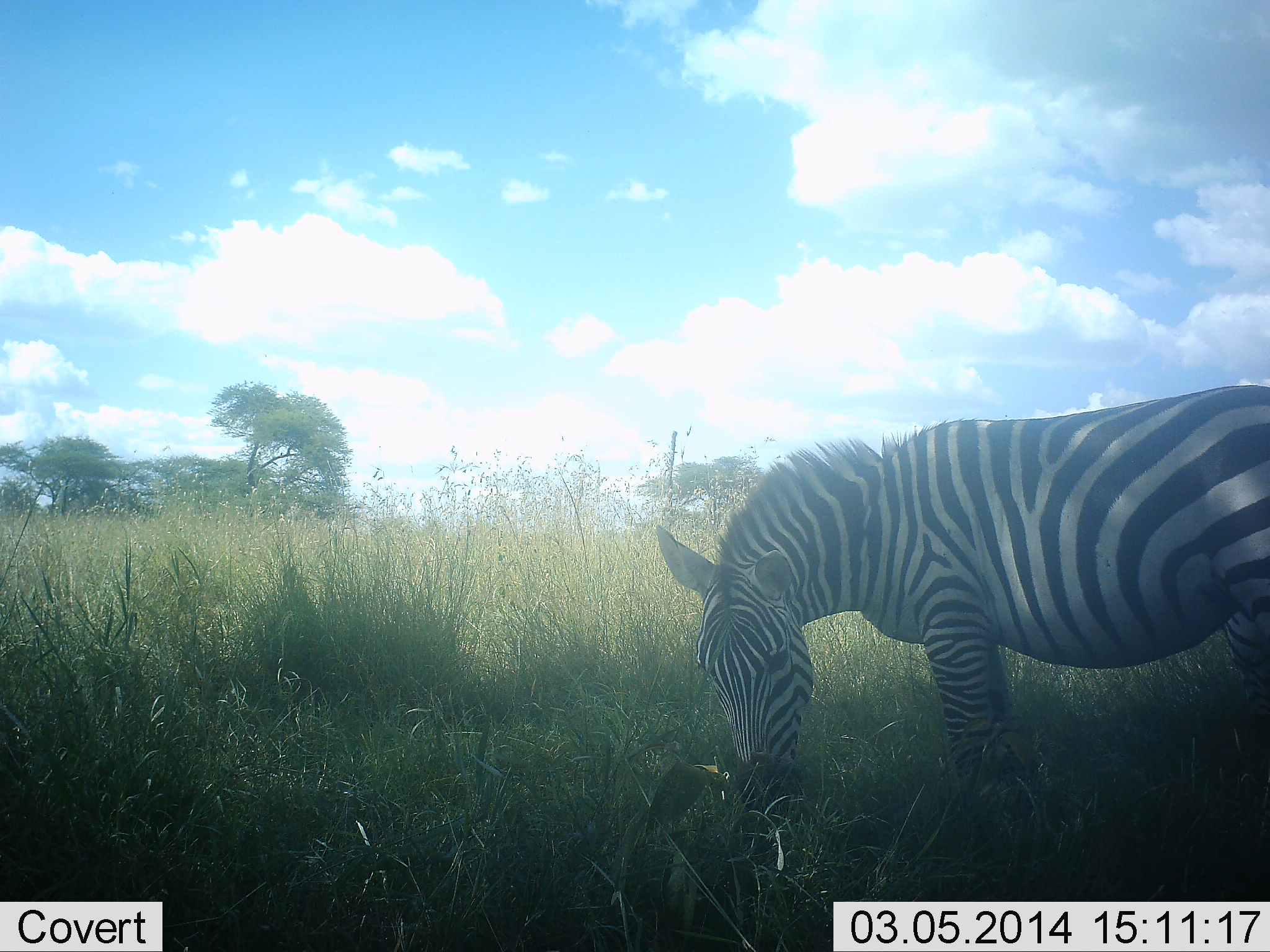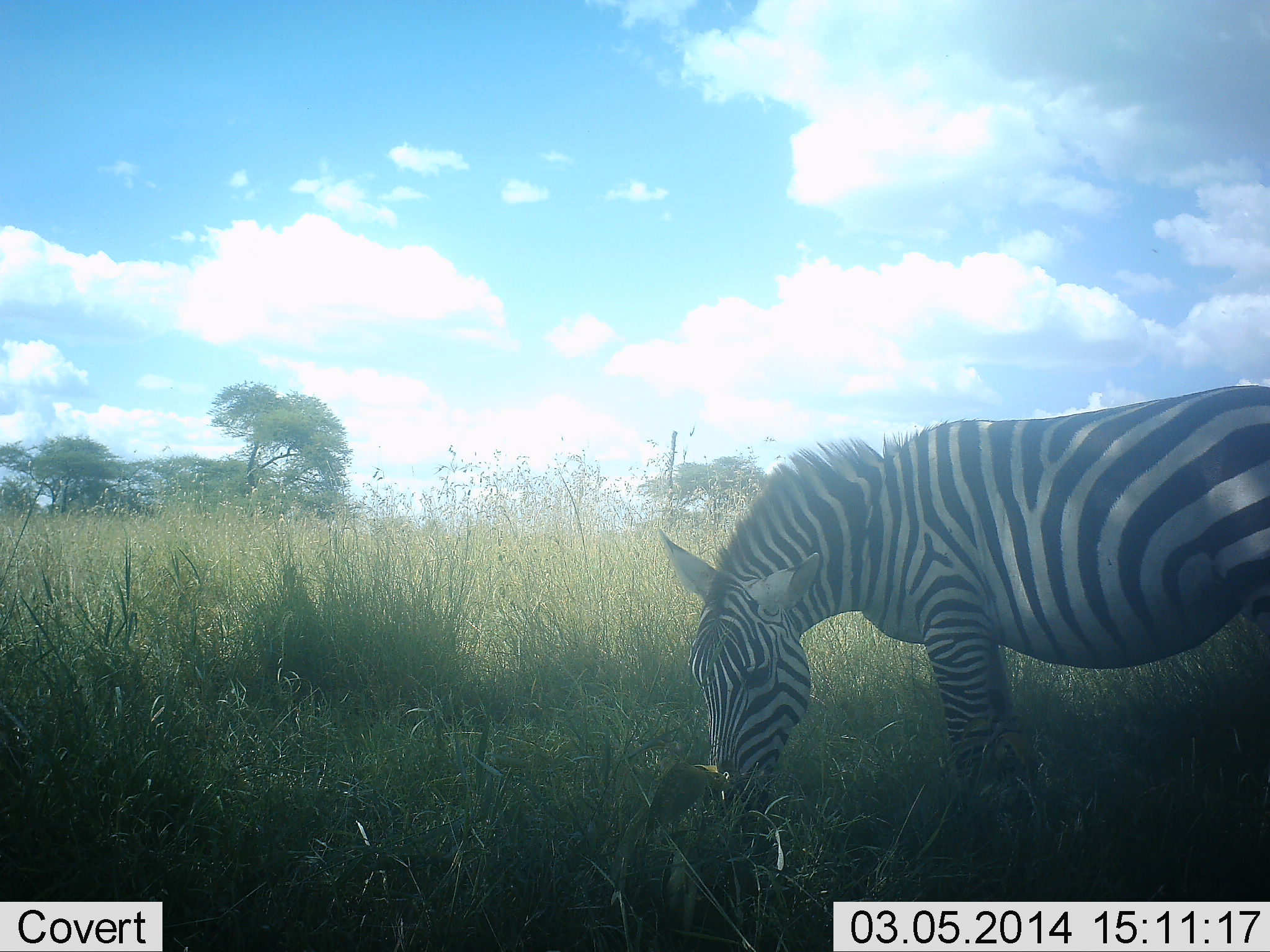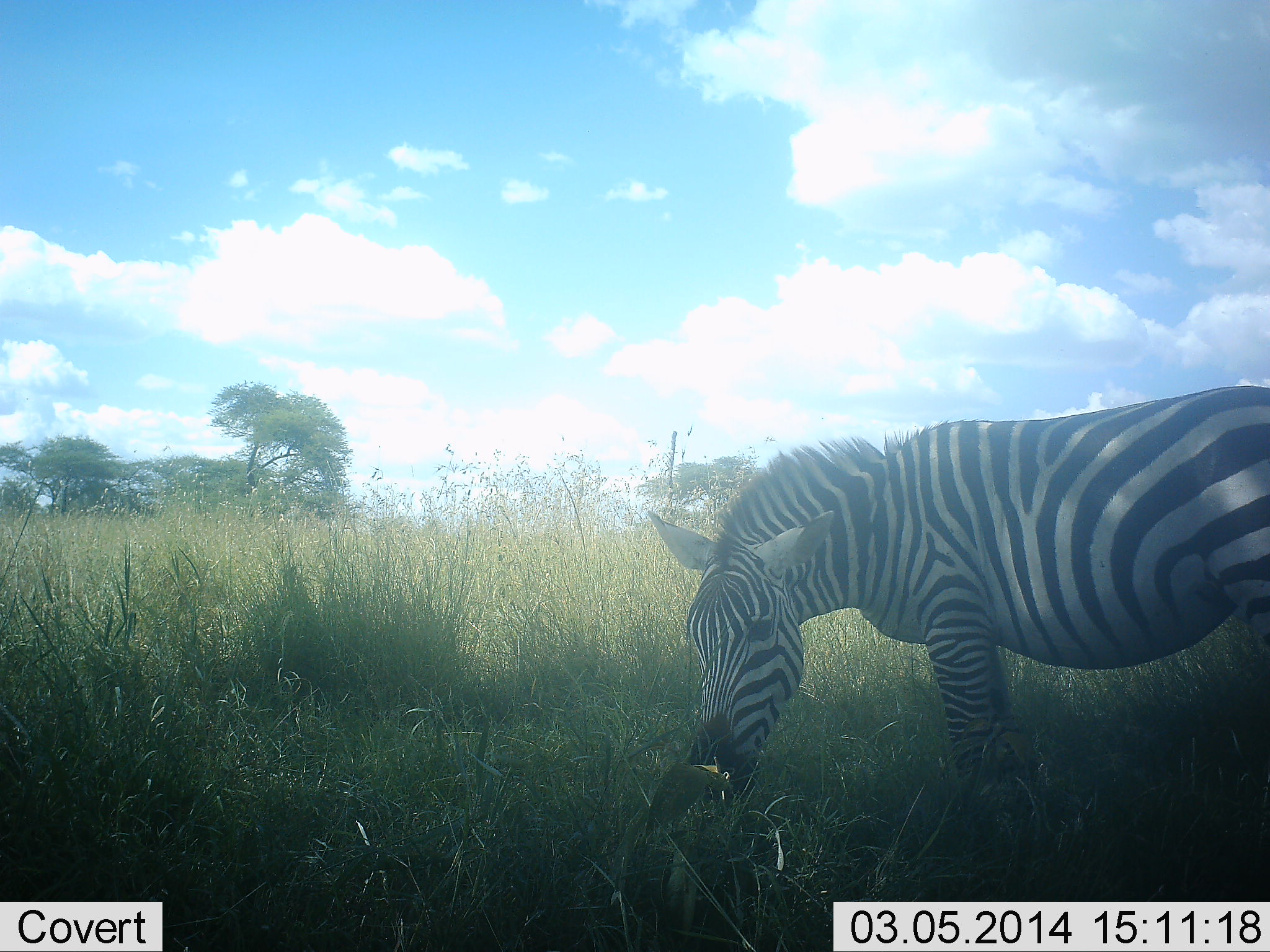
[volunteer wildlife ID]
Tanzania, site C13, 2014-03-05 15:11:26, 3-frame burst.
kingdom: Animalia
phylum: Chordata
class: Mammalia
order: Perissodactyla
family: Equidae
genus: Equus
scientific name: Equus quagga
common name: plains zebra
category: zebra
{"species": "zebra (plains zebra) (Equus quagga)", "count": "1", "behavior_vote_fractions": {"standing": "40%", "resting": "10%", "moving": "0%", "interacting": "0%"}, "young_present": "0%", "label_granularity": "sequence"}